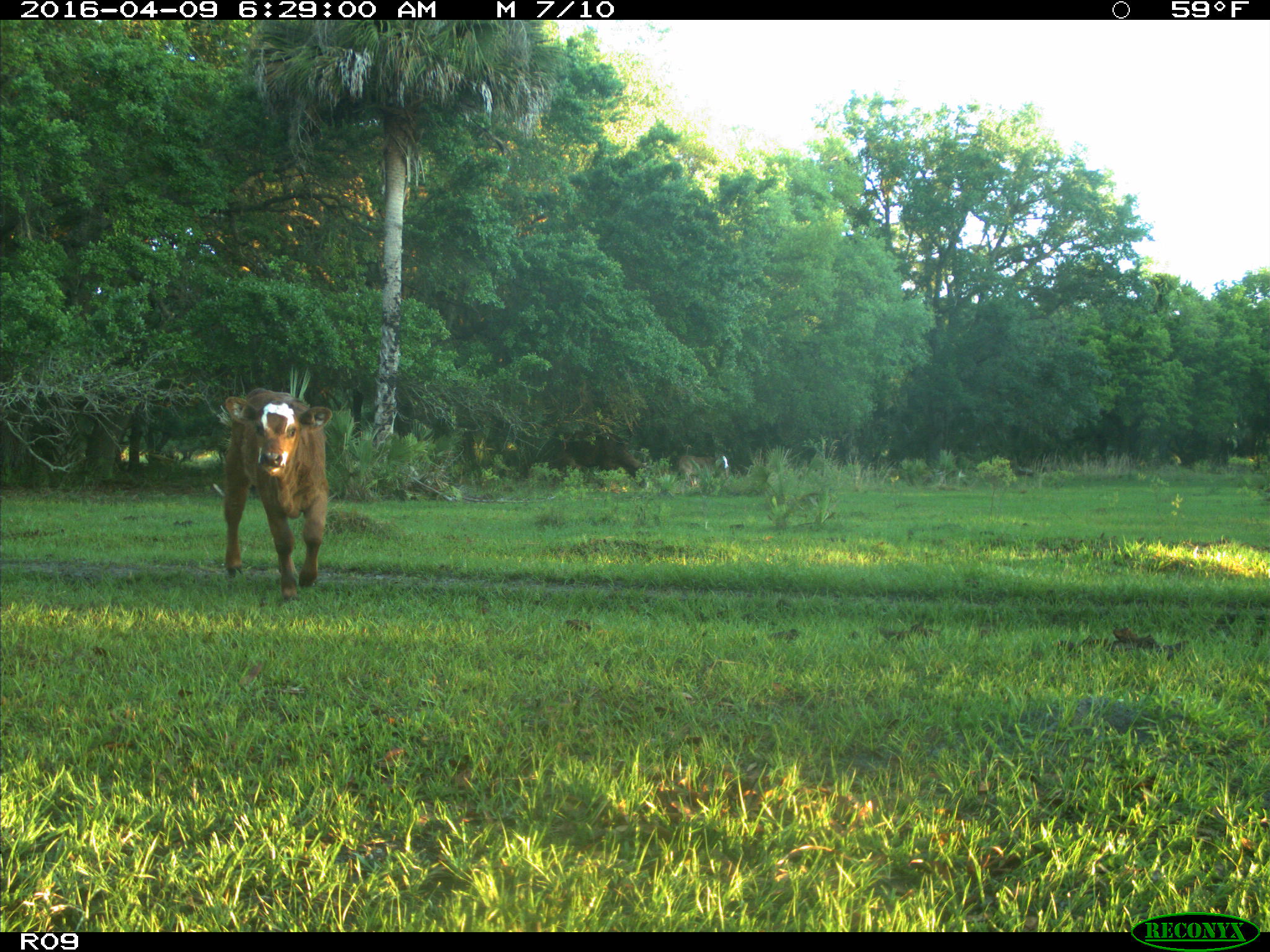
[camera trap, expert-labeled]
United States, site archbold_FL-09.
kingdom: Animalia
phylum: Chordata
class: Mammalia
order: Artiodactyla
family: Bovidae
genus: Bos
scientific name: Bos taurus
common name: domestic cow